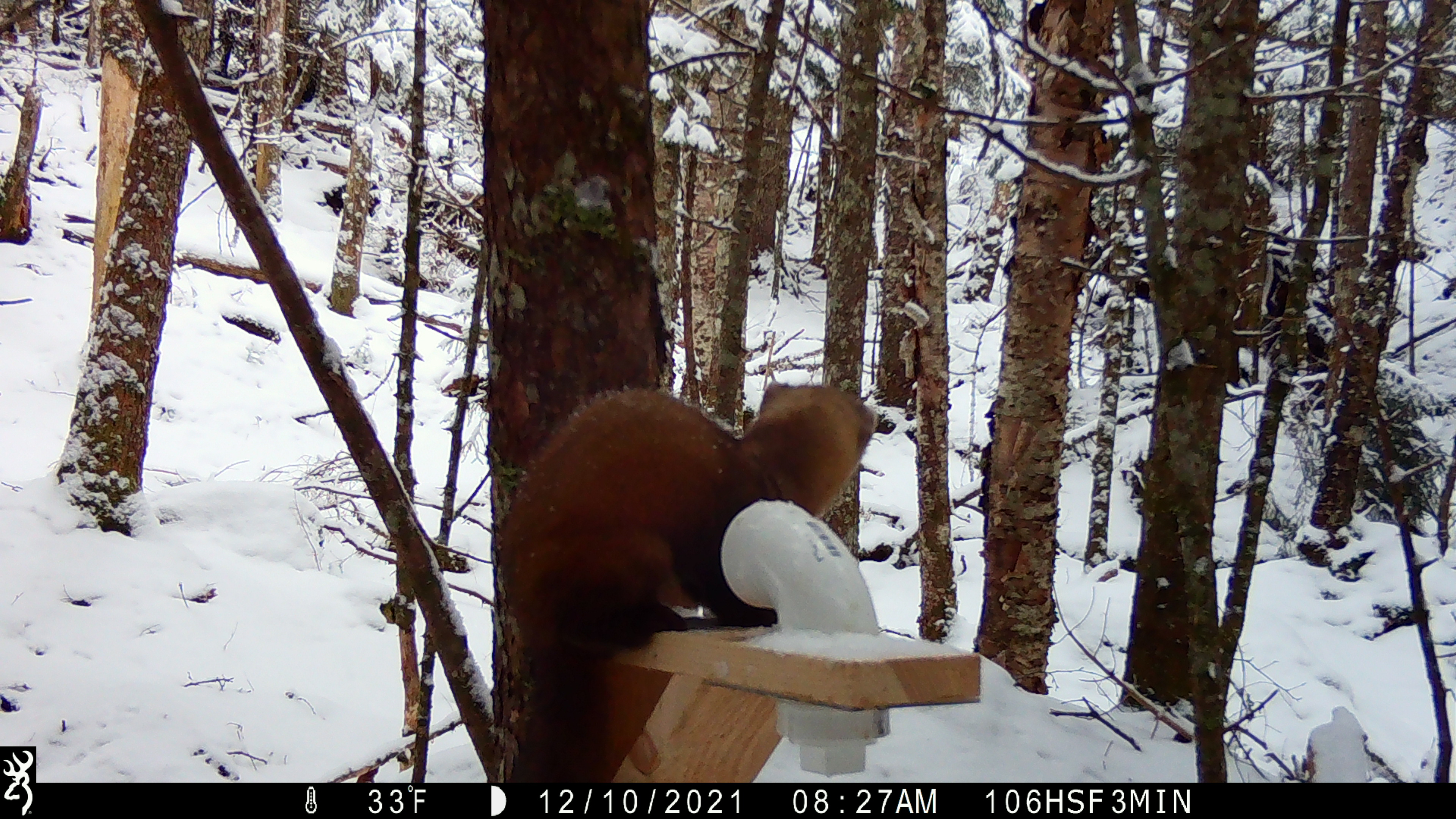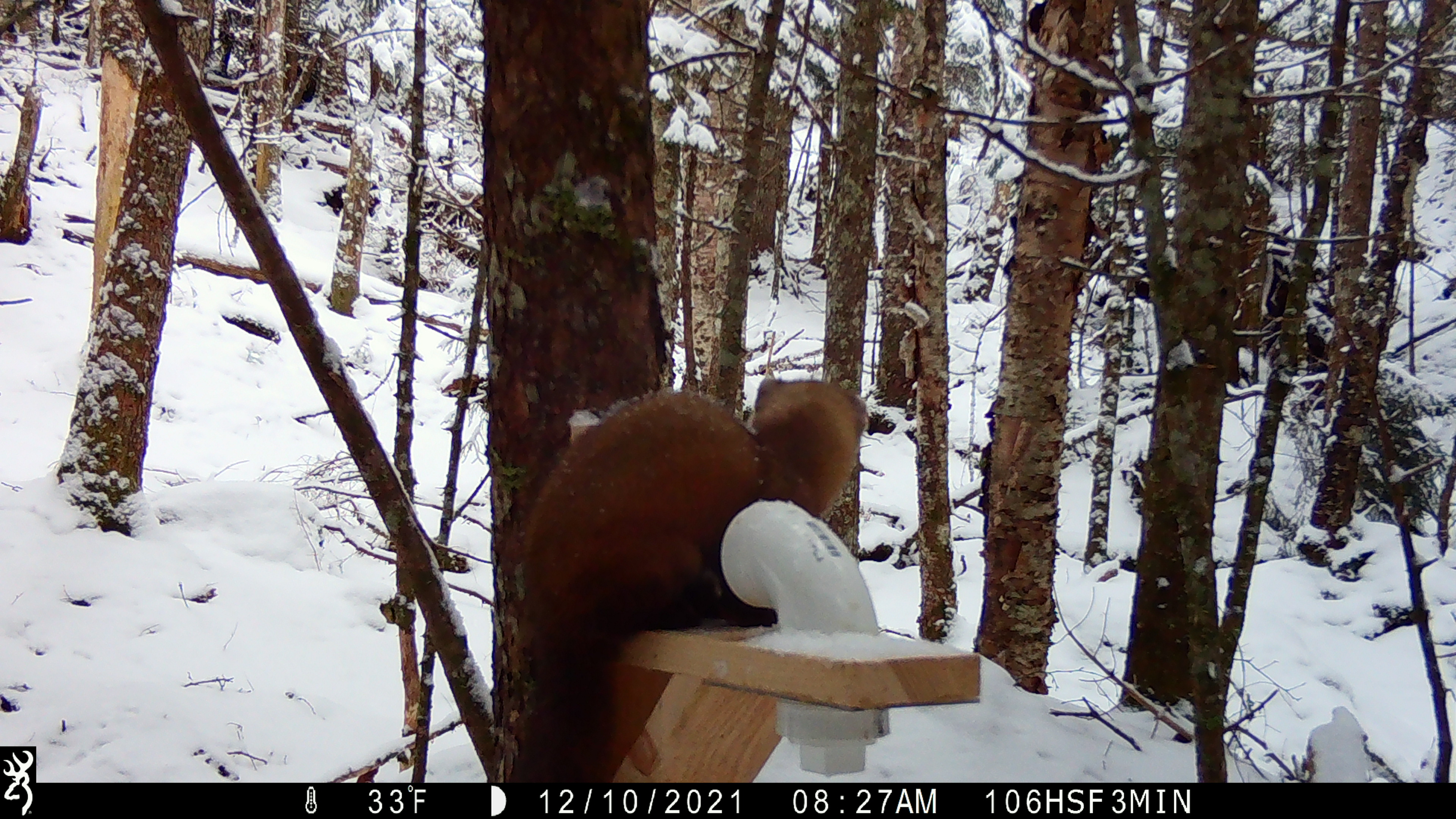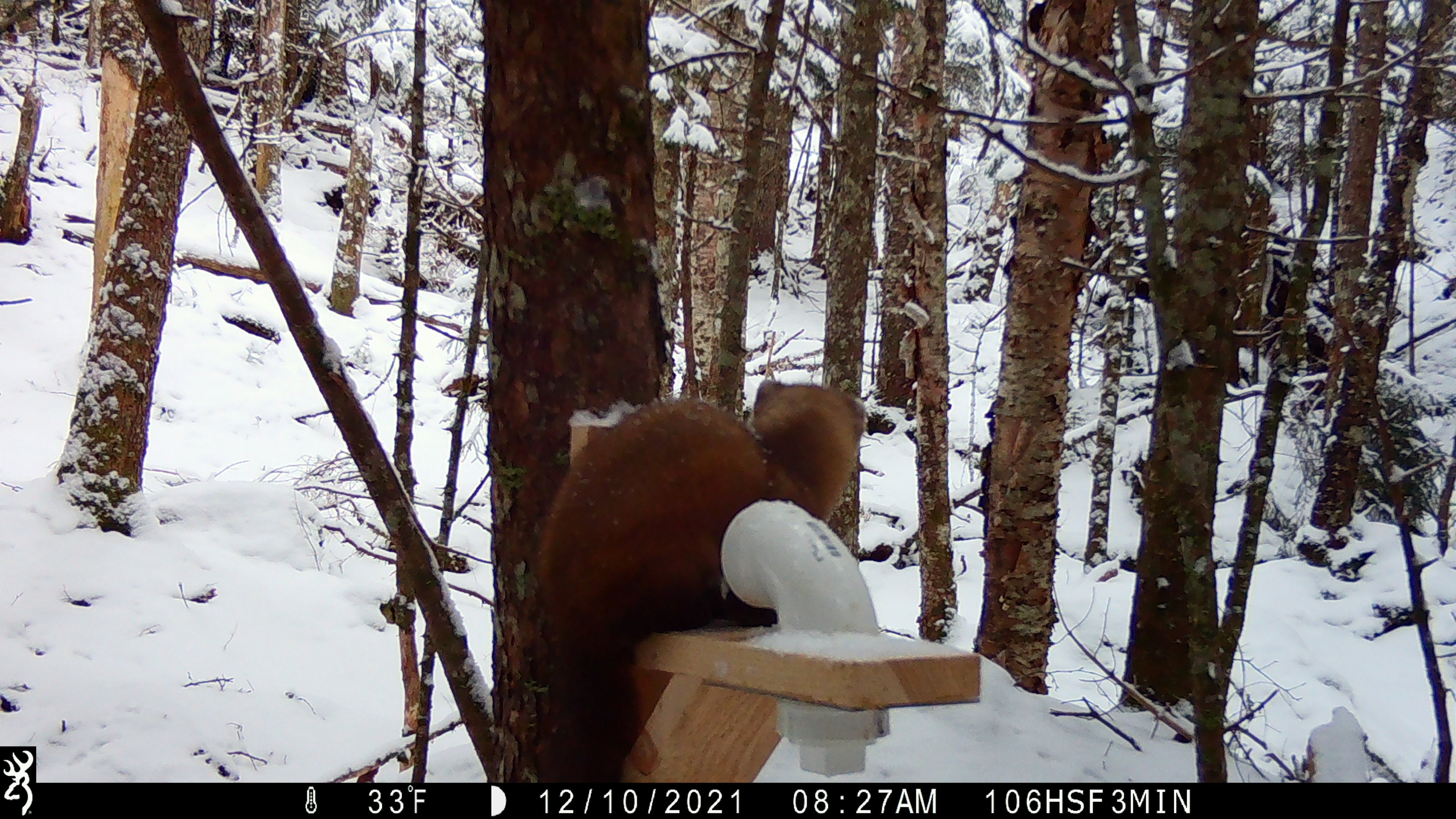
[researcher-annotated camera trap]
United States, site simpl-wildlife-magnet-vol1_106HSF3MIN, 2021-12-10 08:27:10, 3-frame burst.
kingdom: Animalia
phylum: Chordata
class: Mammalia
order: Carnivora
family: Mustelidae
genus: Martes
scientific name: Martes americana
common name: american marten